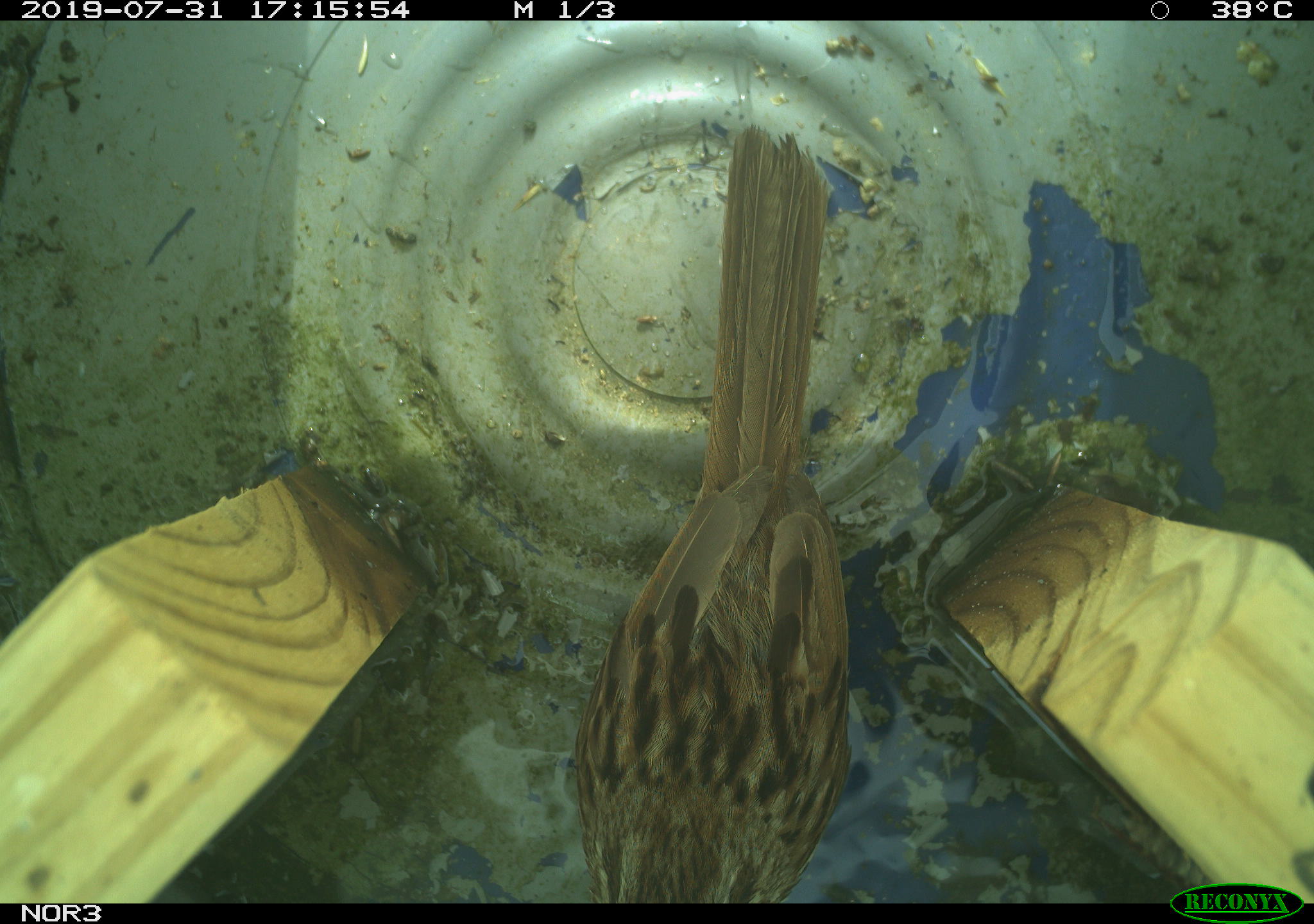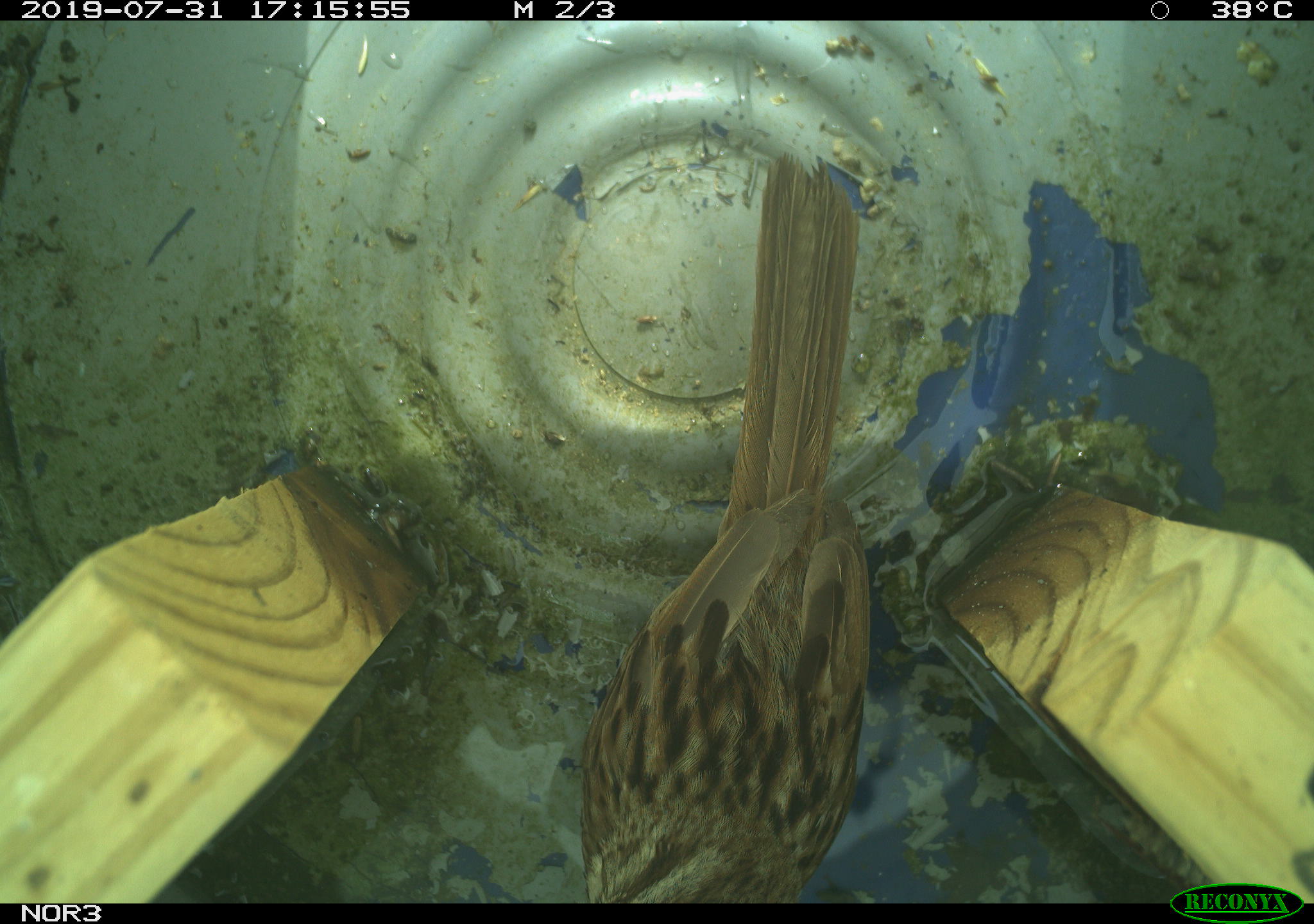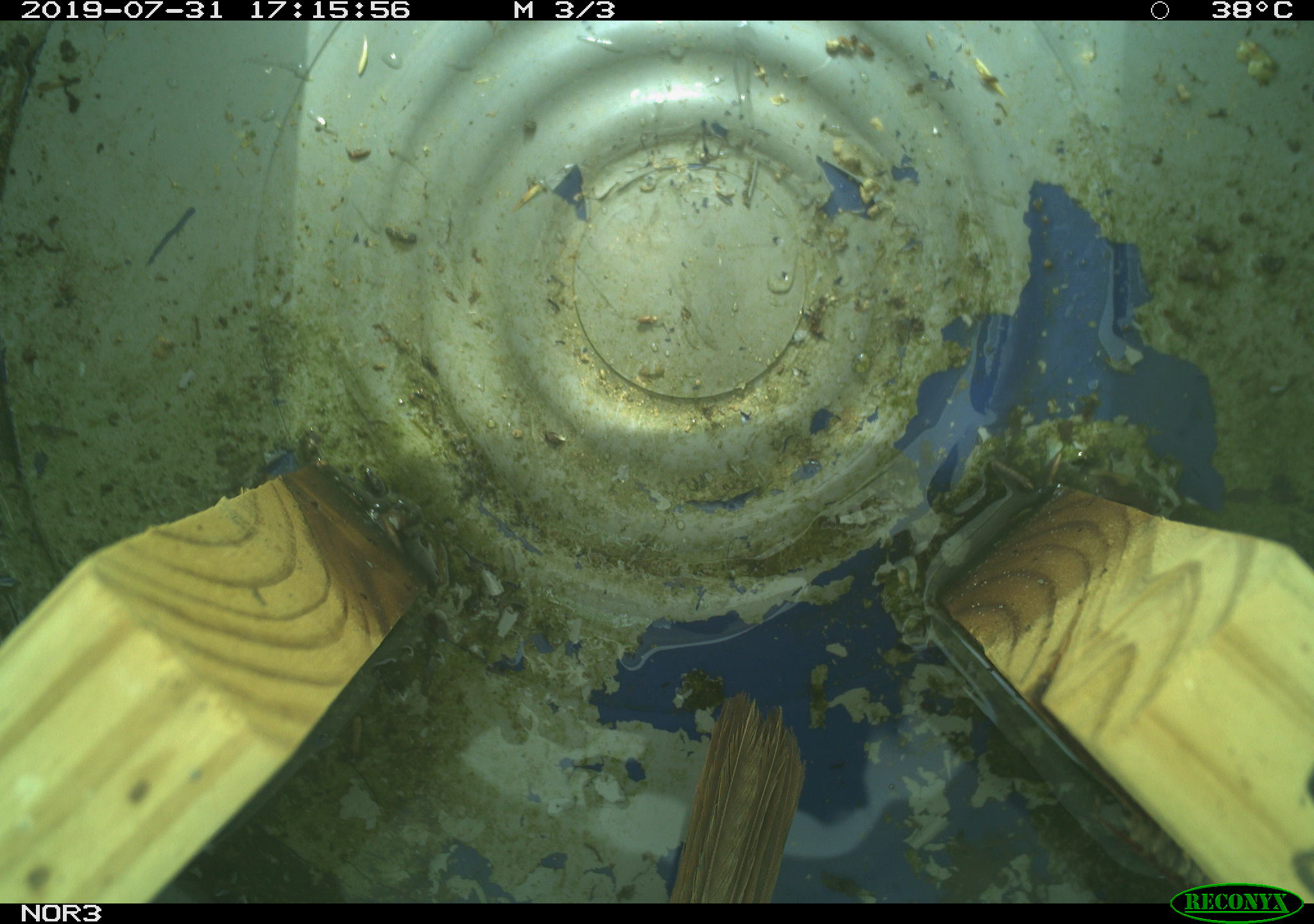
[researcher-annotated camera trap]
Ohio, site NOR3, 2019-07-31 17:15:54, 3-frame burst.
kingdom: Animalia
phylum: Chordata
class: Aves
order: Passeriformes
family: Passerellidae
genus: Melospiza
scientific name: Melospiza melodia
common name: song sparrow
Song sparrow (Melospiza melodia).